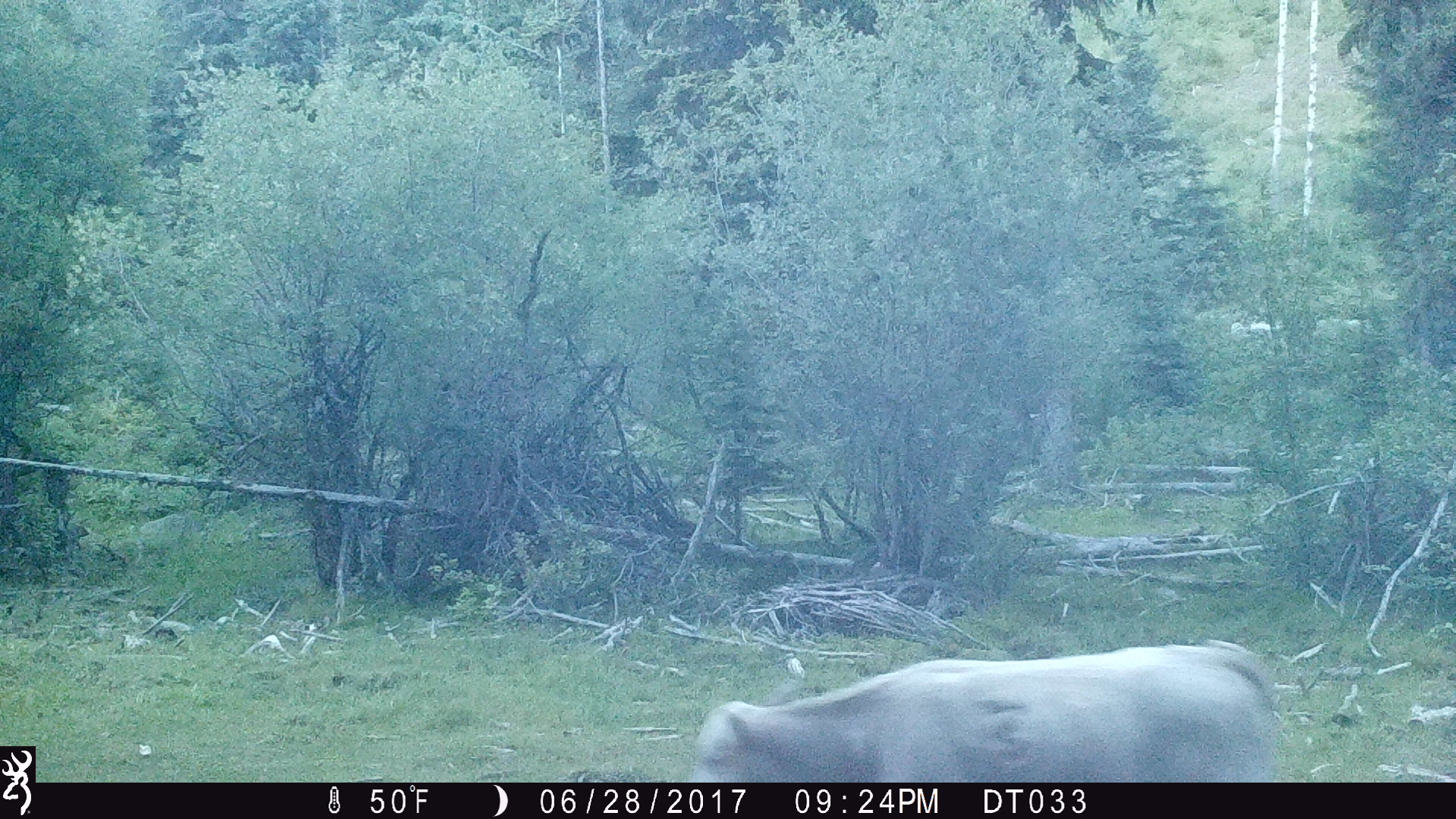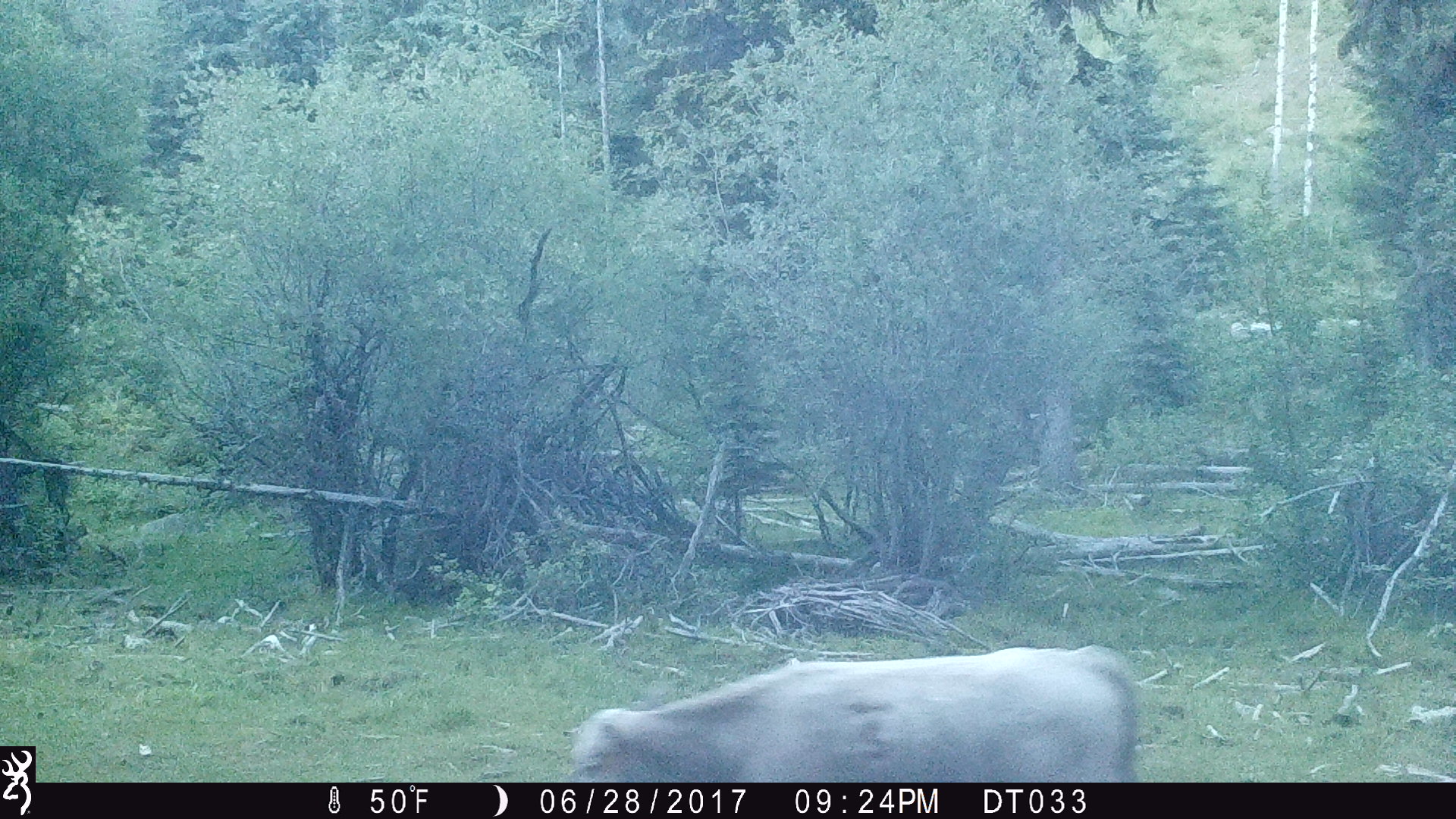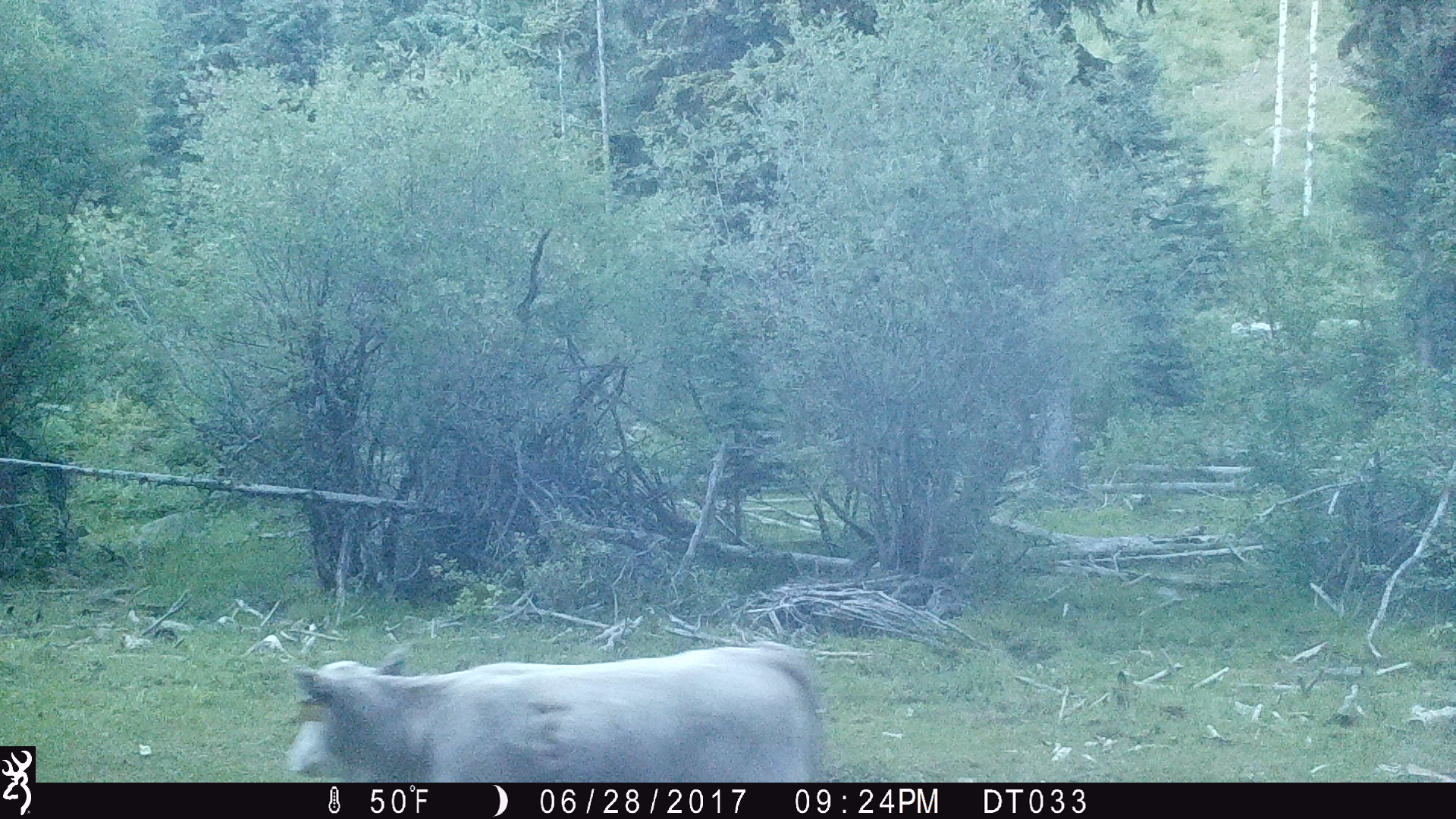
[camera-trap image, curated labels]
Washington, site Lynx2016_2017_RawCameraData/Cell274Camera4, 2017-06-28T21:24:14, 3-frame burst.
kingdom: Animalia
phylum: Chordata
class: Mammalia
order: Artiodactyla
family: Bovidae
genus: Bos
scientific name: Bos taurus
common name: domestic cattle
Domestic cattle (Bos taurus). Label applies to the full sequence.